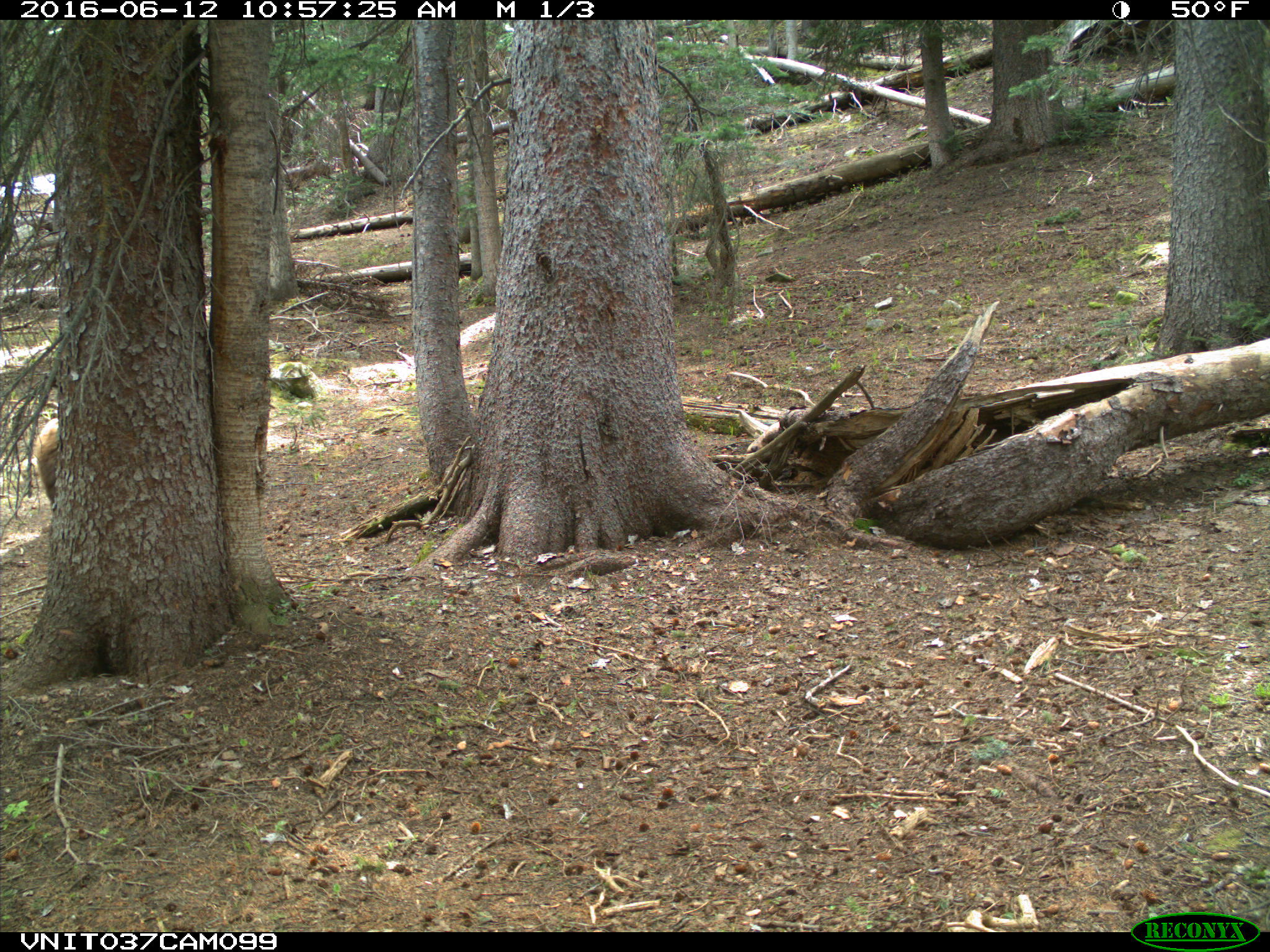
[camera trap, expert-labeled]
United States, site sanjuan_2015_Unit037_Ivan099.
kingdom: Animalia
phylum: Chordata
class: Mammalia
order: Artiodactyla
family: Cervidae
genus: Cervus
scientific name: Cervus elaphus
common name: red deer